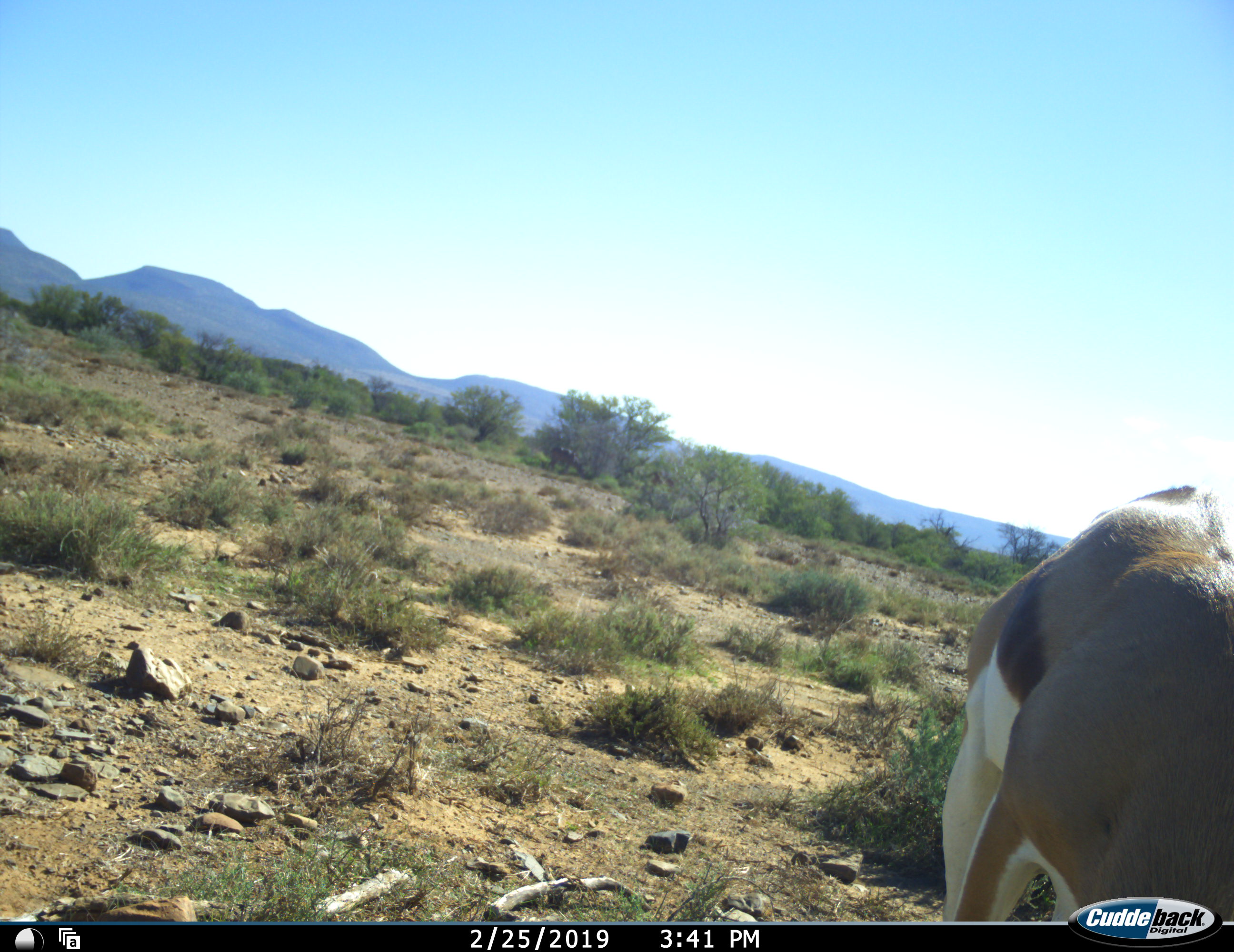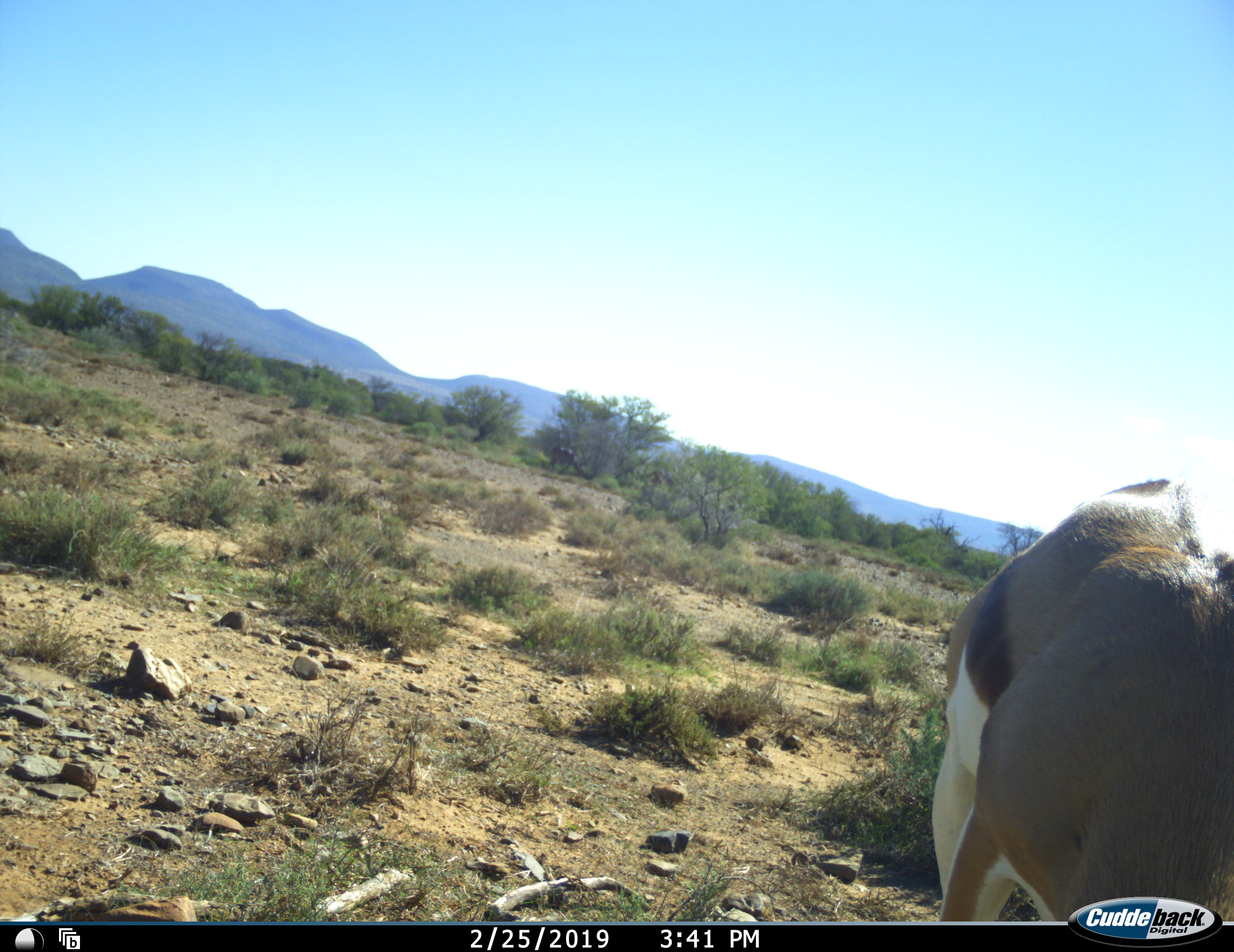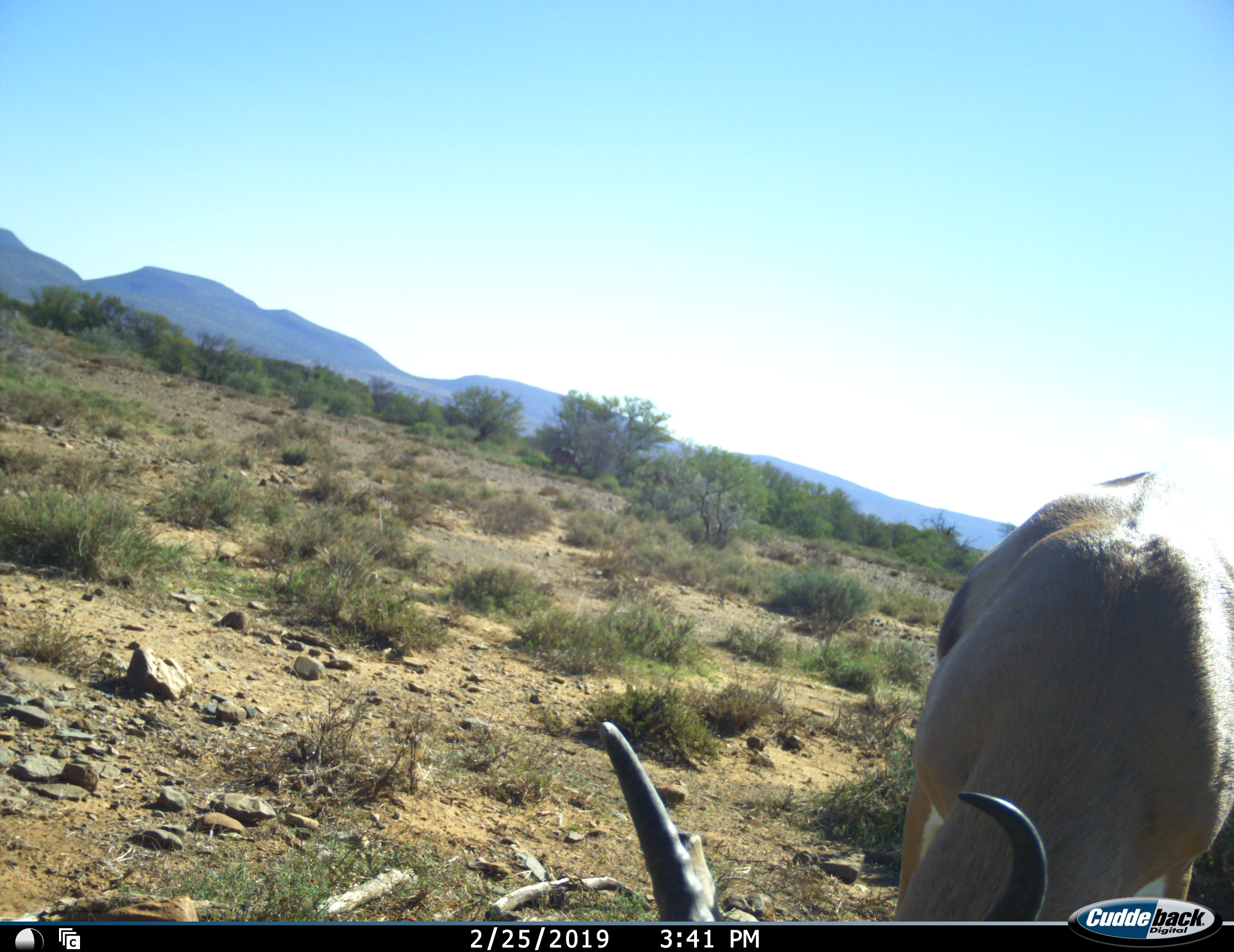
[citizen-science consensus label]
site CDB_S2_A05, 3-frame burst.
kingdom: Animalia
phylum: Chordata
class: Mammalia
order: Artiodactyla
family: Bovidae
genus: Antidorcas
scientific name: Antidorcas marsupialis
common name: springbok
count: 1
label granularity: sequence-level